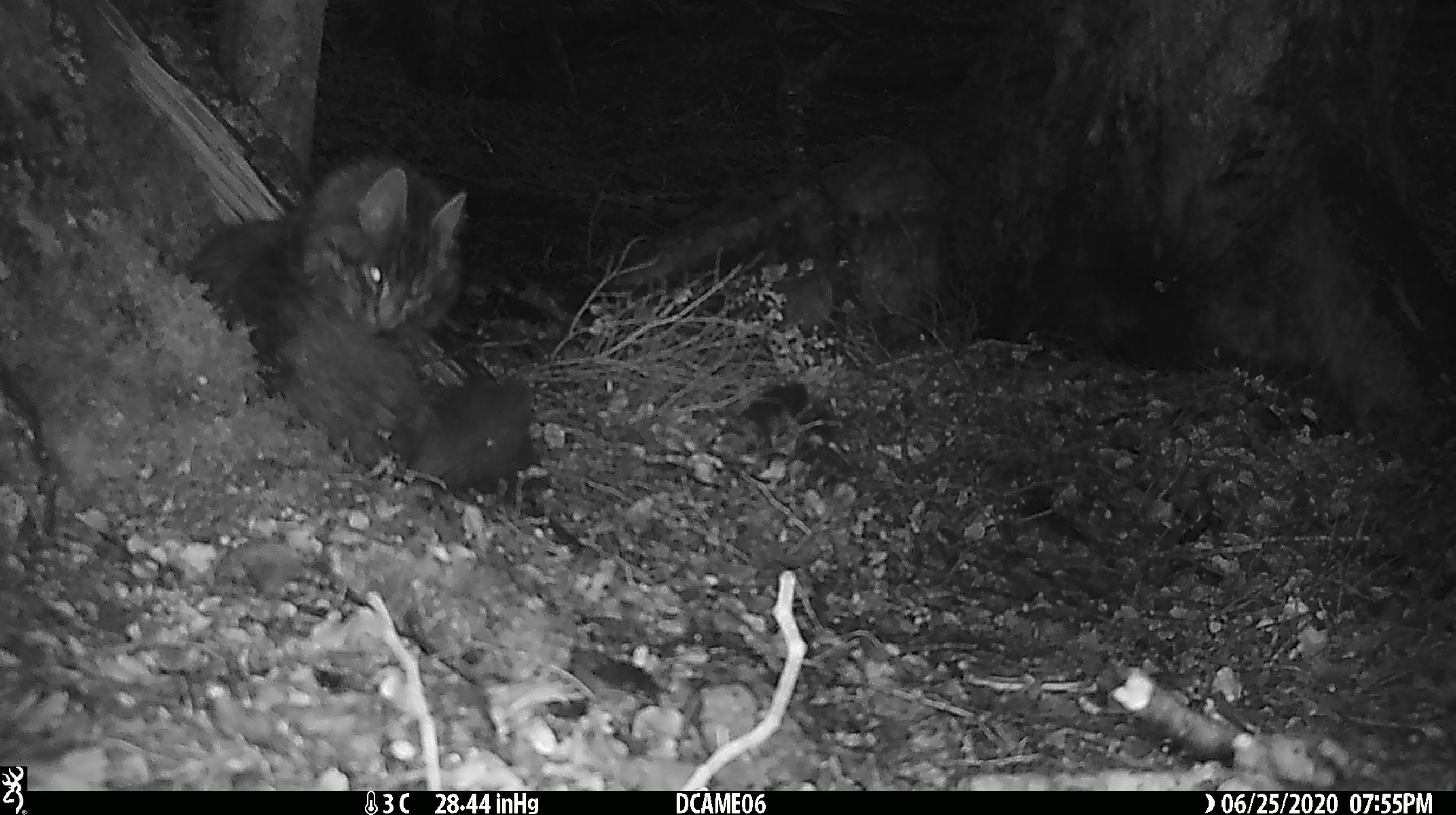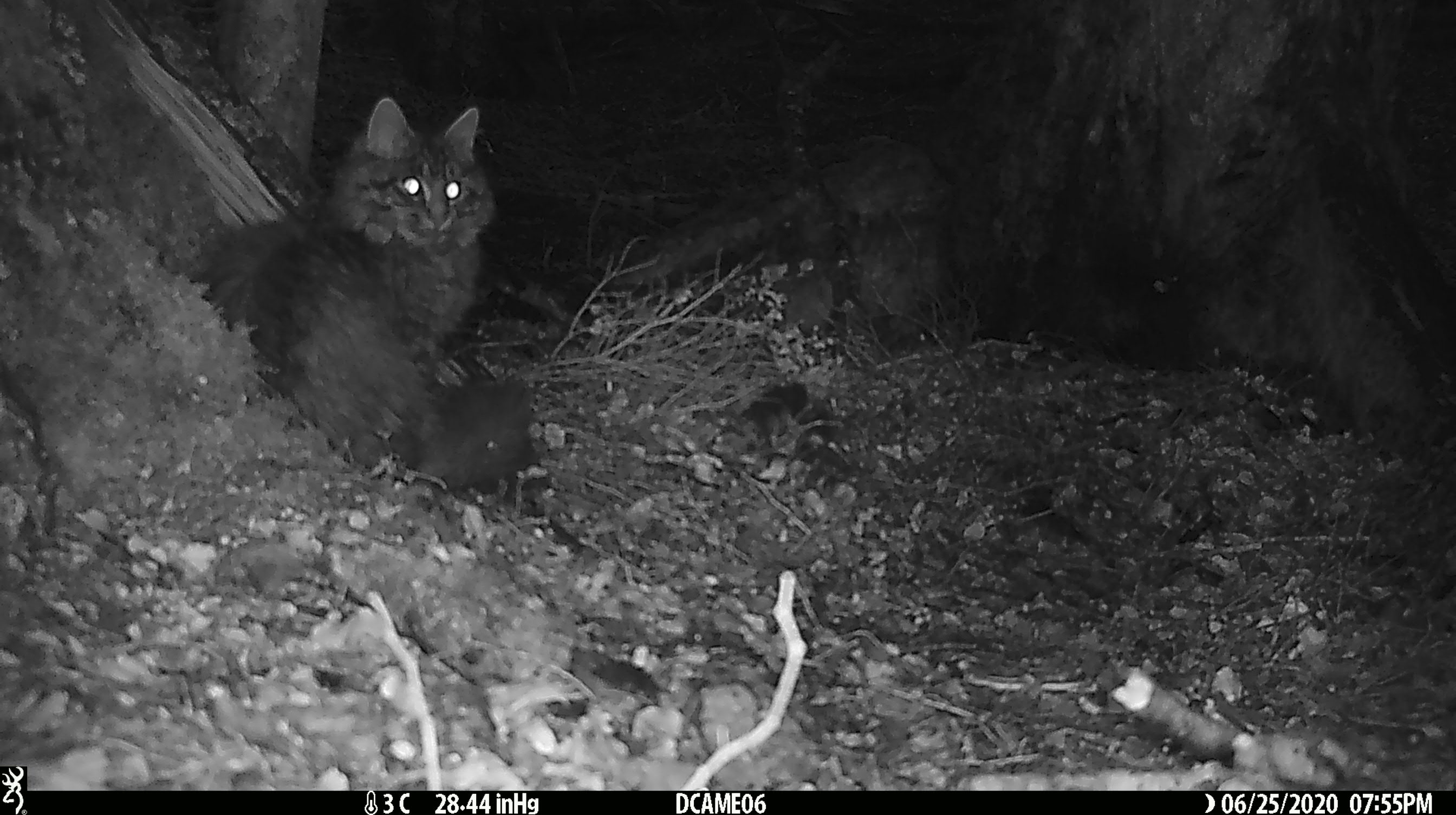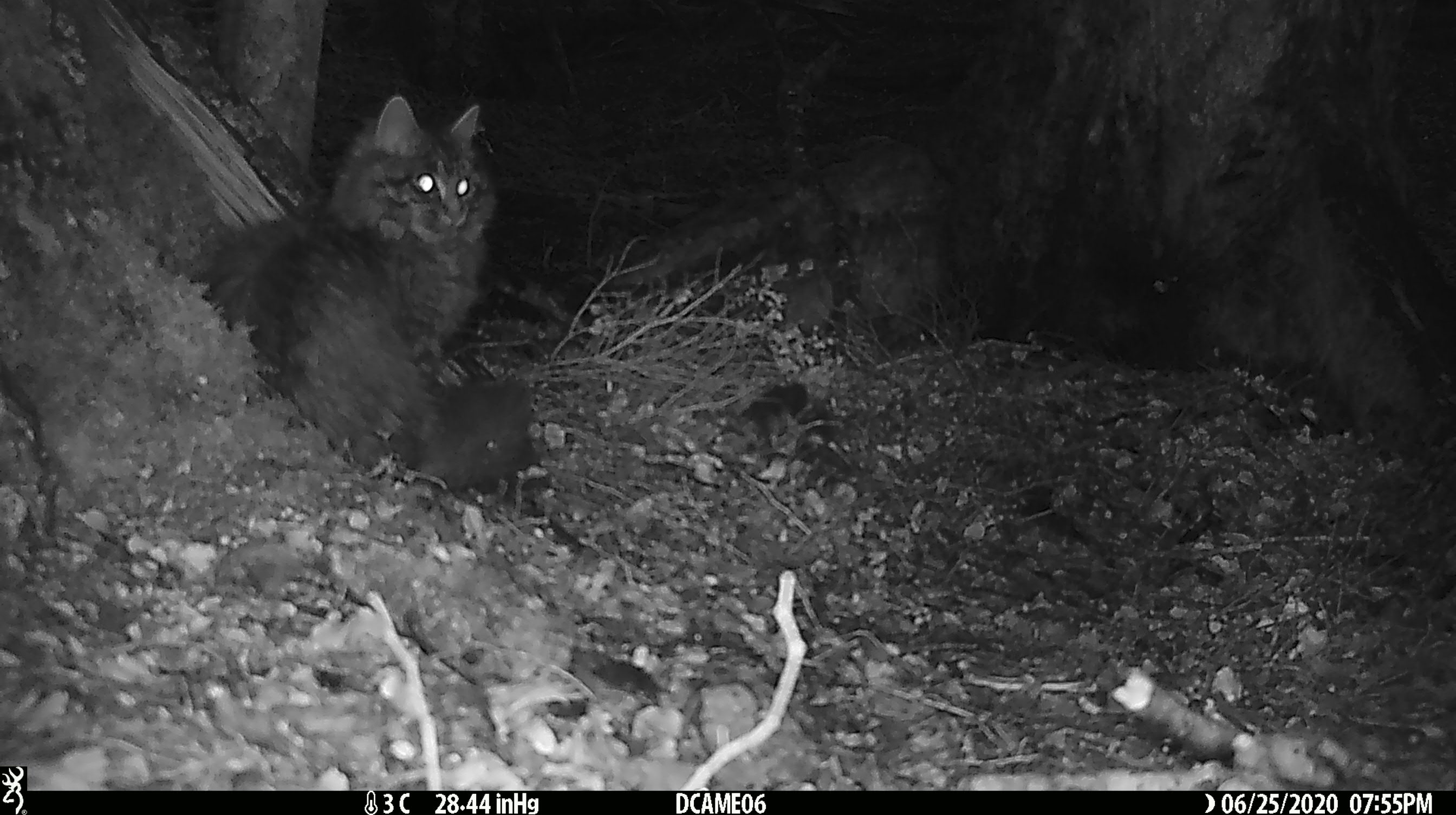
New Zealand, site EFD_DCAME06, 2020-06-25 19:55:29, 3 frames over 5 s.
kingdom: Animalia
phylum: Chordata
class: Mammalia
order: Carnivora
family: Felidae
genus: Felis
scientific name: Felis catus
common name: domestic cat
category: cat